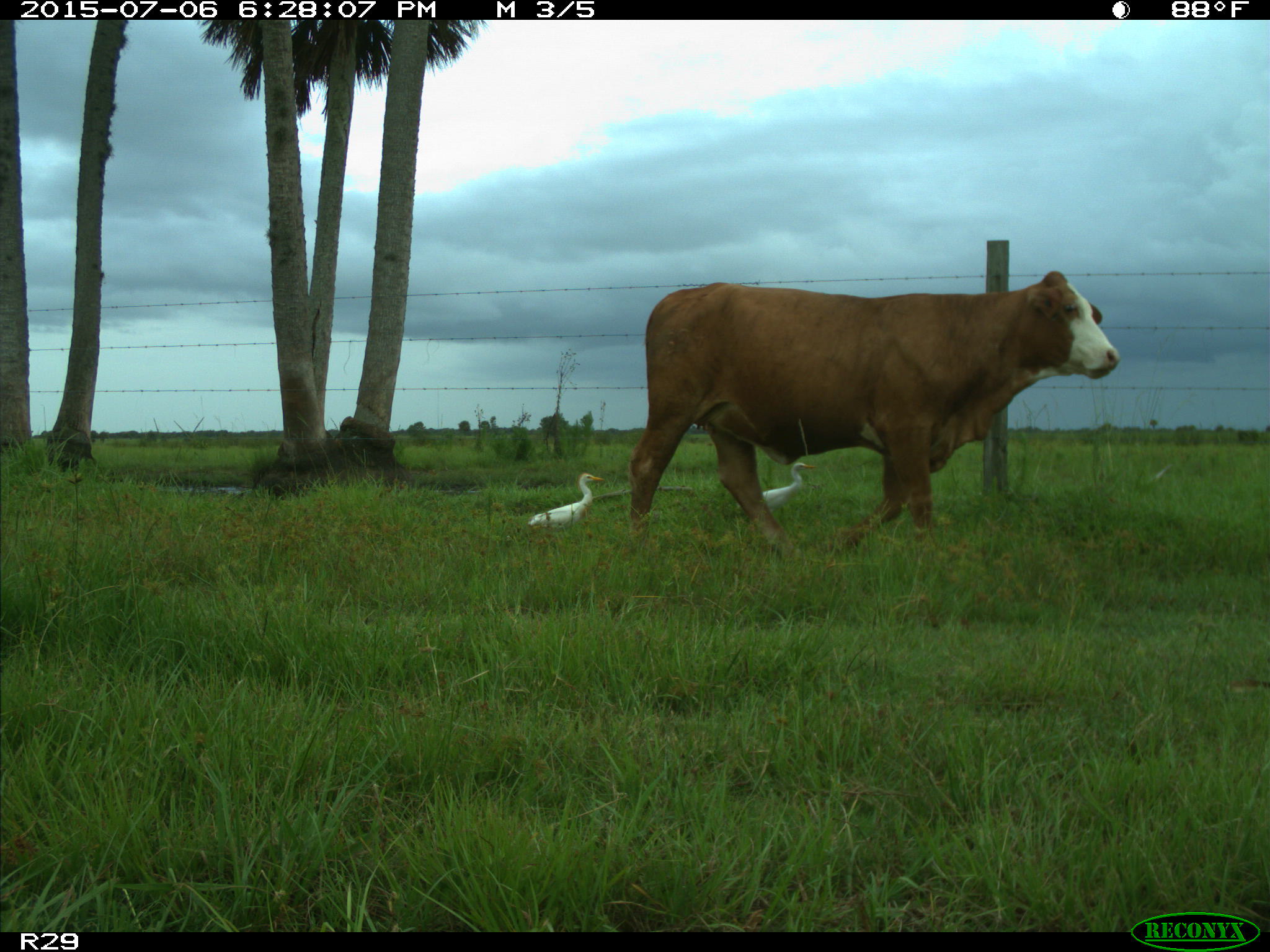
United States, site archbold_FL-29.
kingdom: Animalia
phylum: Chordata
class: Mammalia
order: Artiodactyla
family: Bovidae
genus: Bos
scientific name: Bos taurus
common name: domestic cow